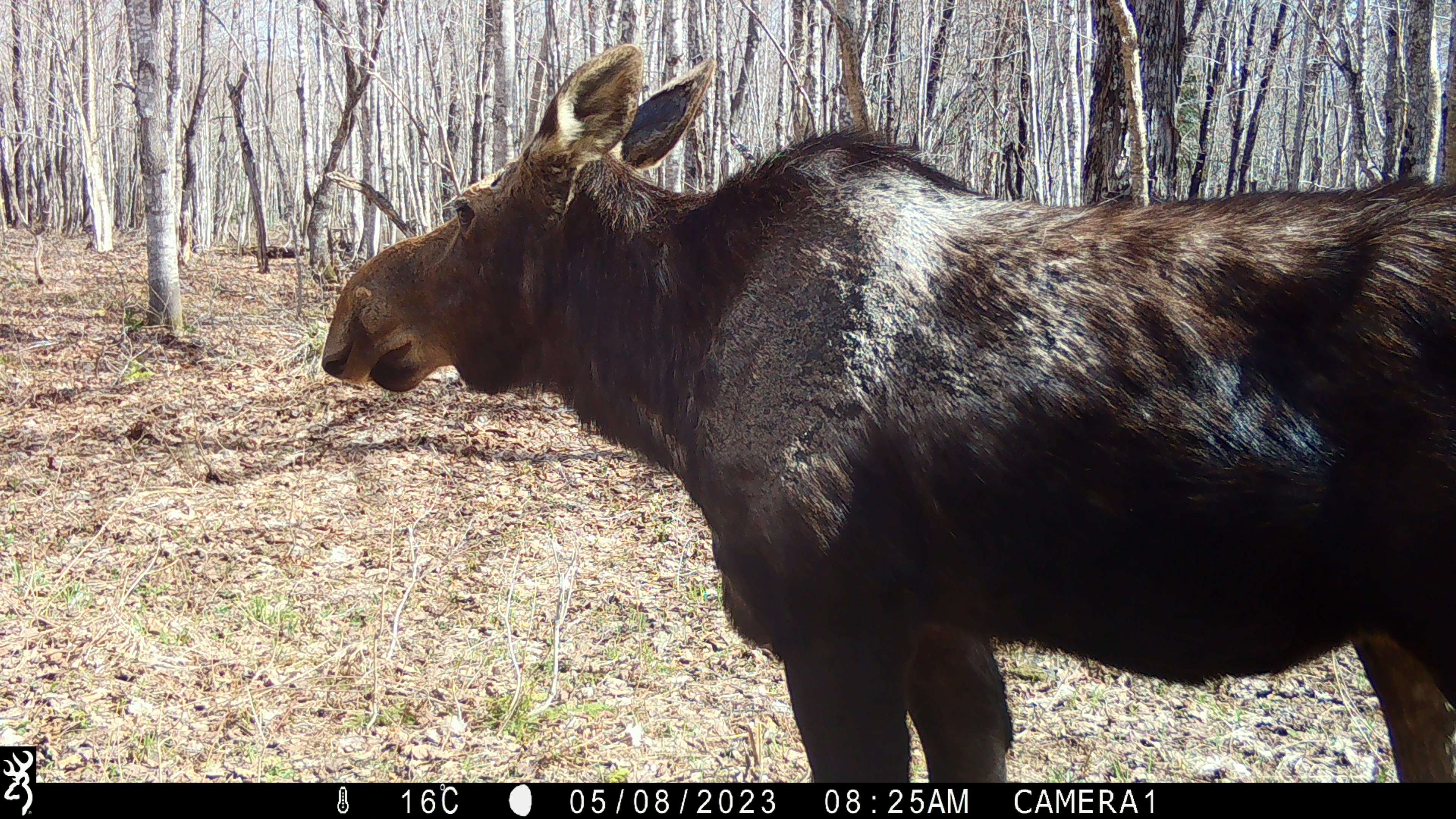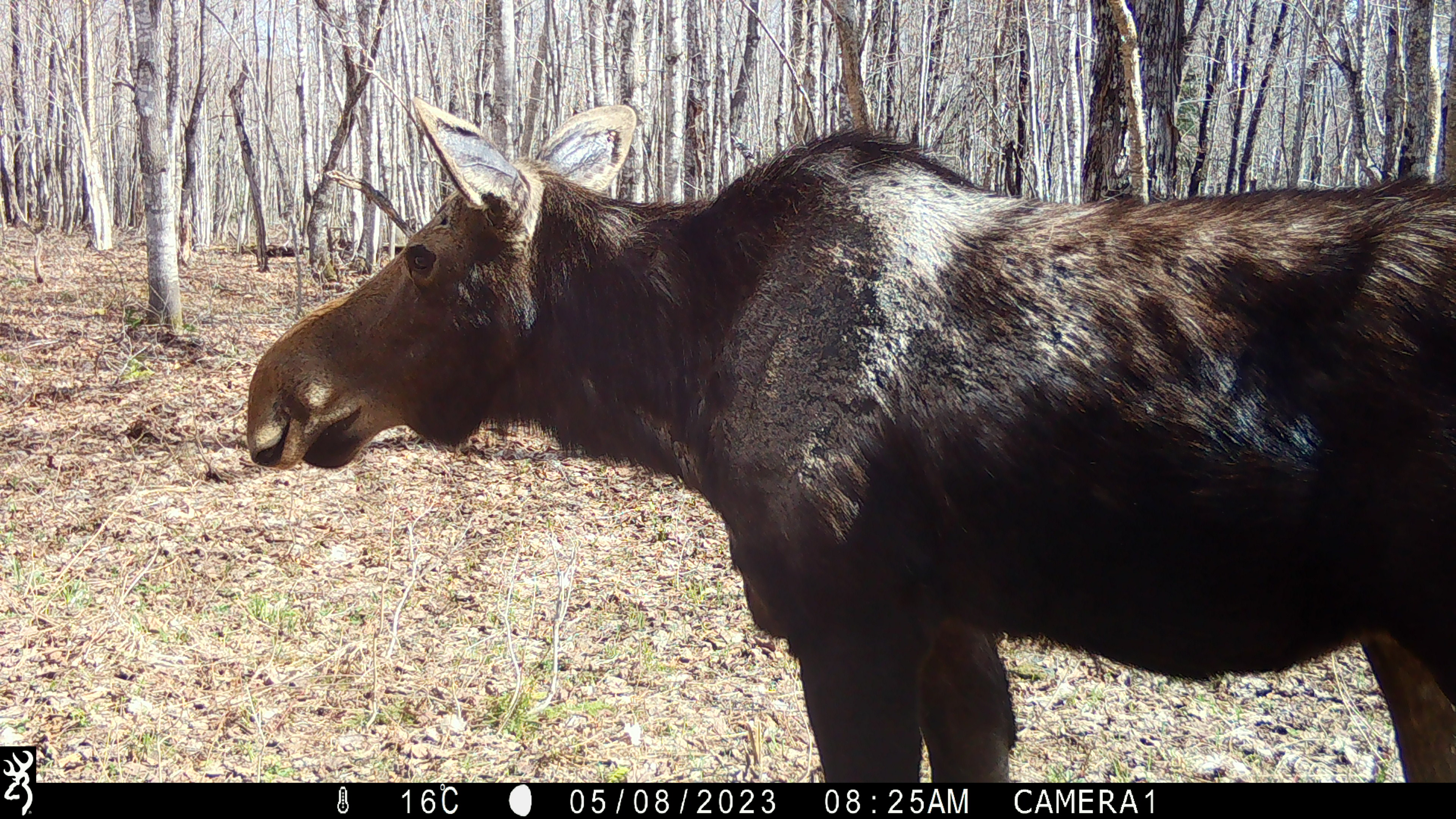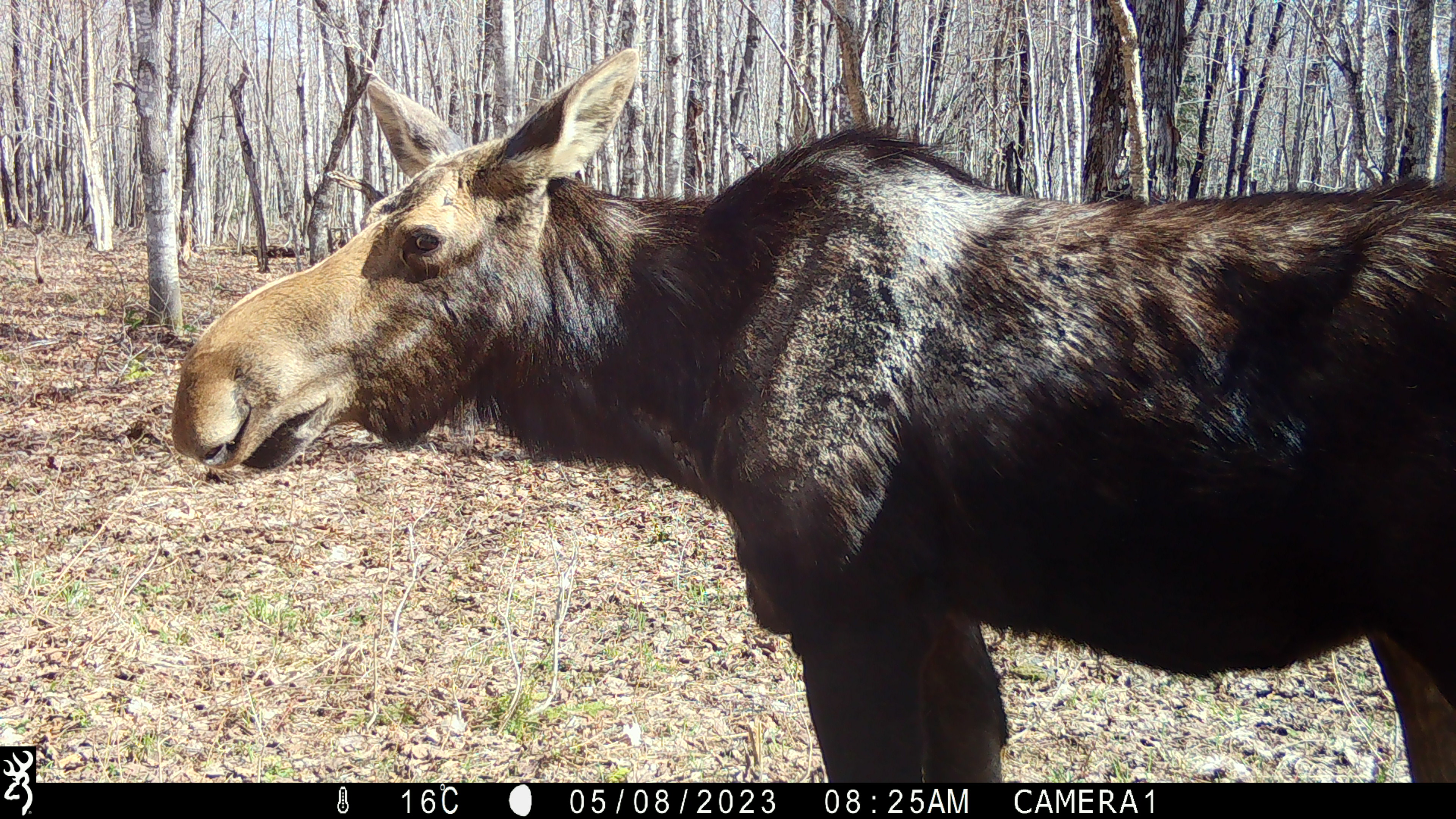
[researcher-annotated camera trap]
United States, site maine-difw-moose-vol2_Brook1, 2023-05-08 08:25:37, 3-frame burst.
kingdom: Animalia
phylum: Chordata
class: Mammalia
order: Artiodactyla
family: Cervidae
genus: Alces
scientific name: Alces alces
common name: moose